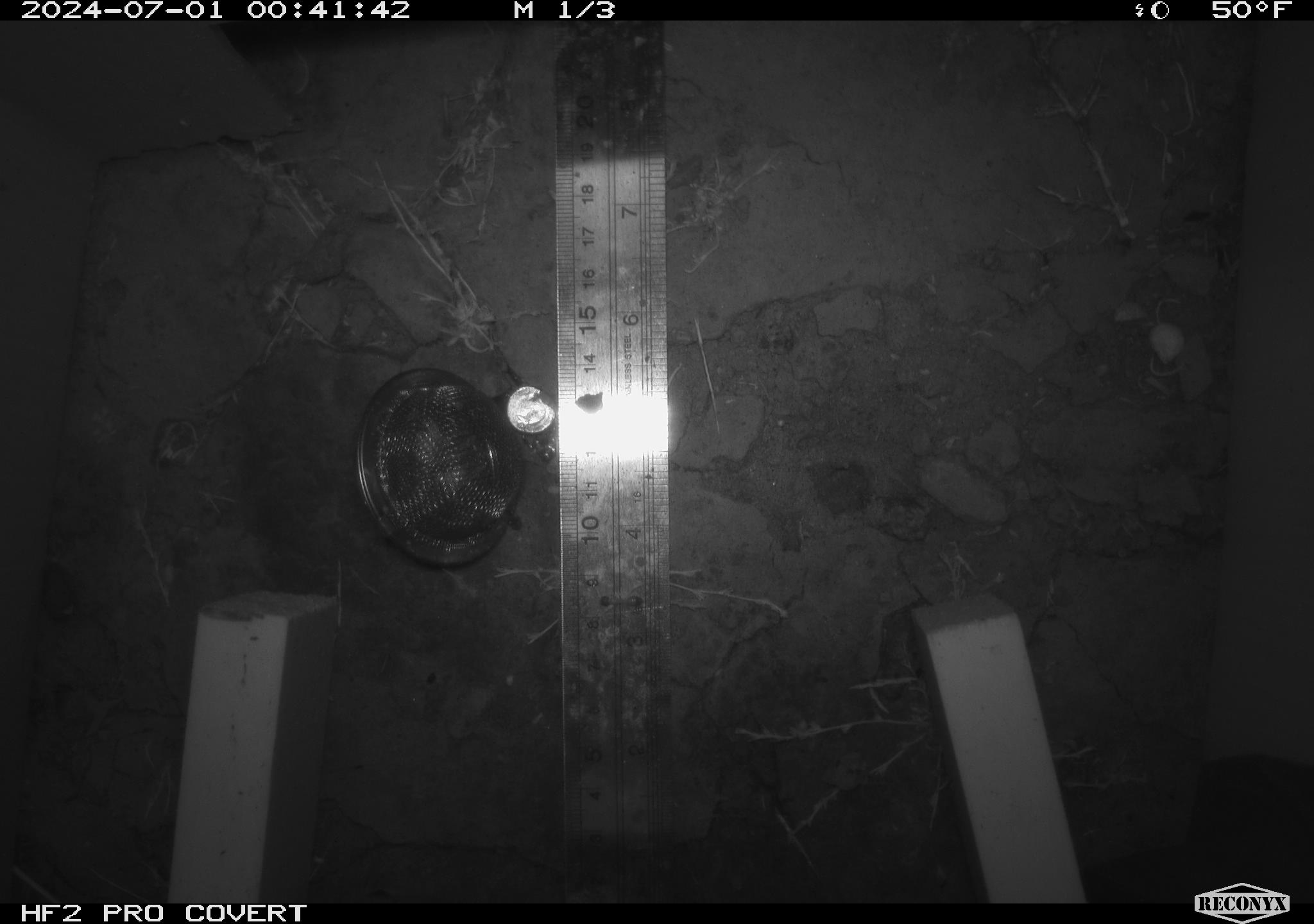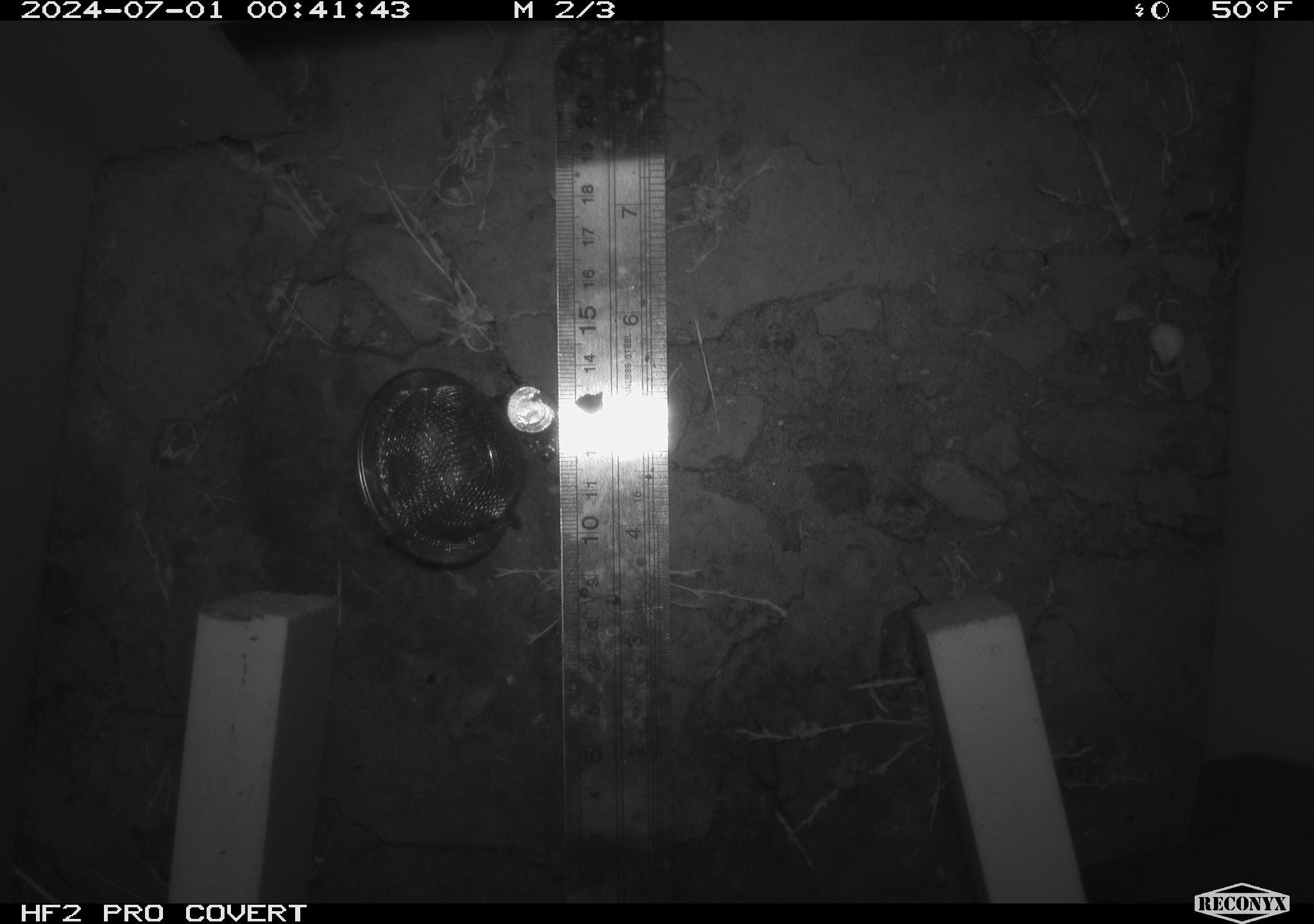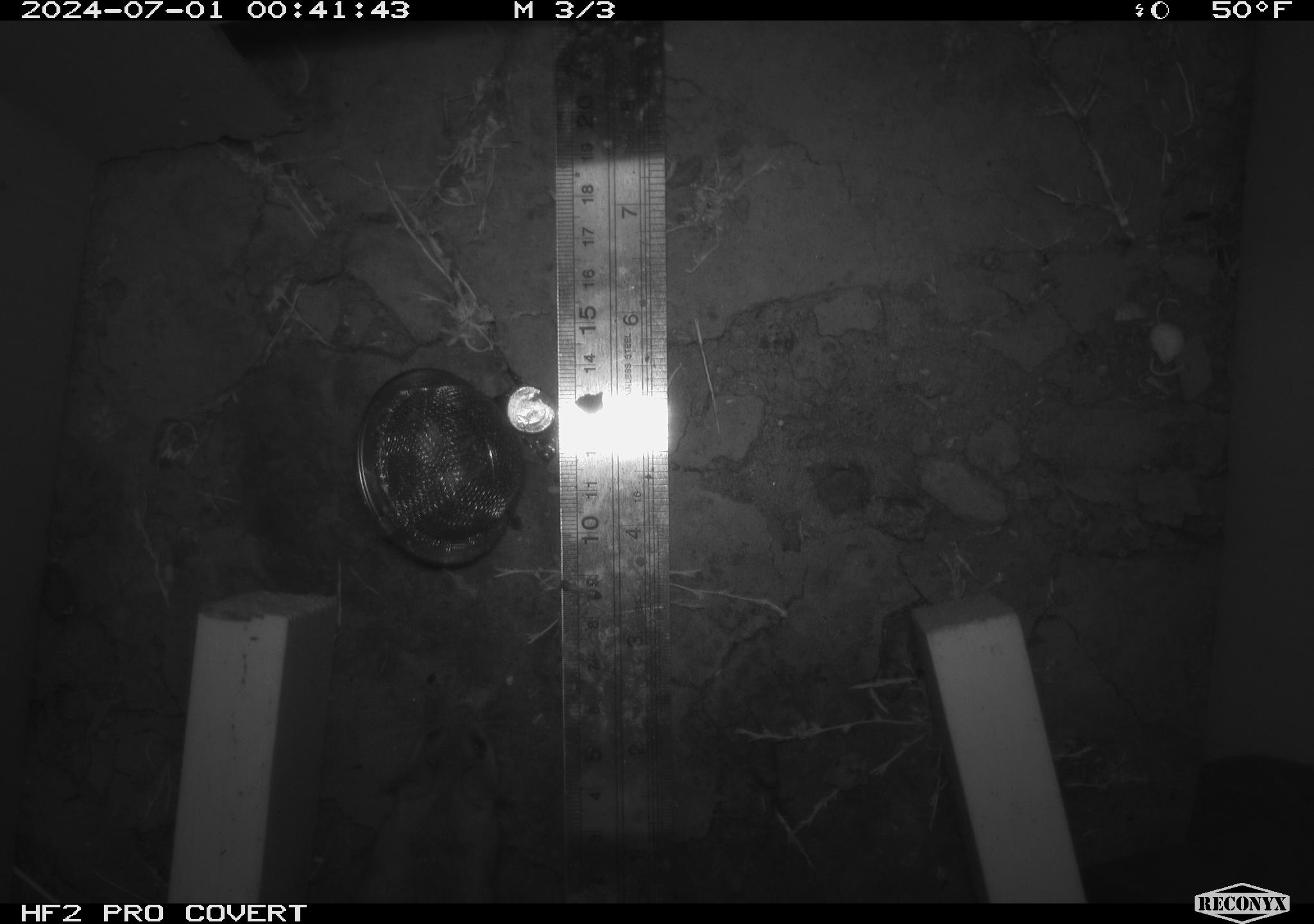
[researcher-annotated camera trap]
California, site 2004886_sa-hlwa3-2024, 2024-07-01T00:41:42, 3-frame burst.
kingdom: Animalia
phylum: Chordata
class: Mammalia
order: Rodentia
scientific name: Rodentia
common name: mouse species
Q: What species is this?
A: Mouse species (Rodentia).